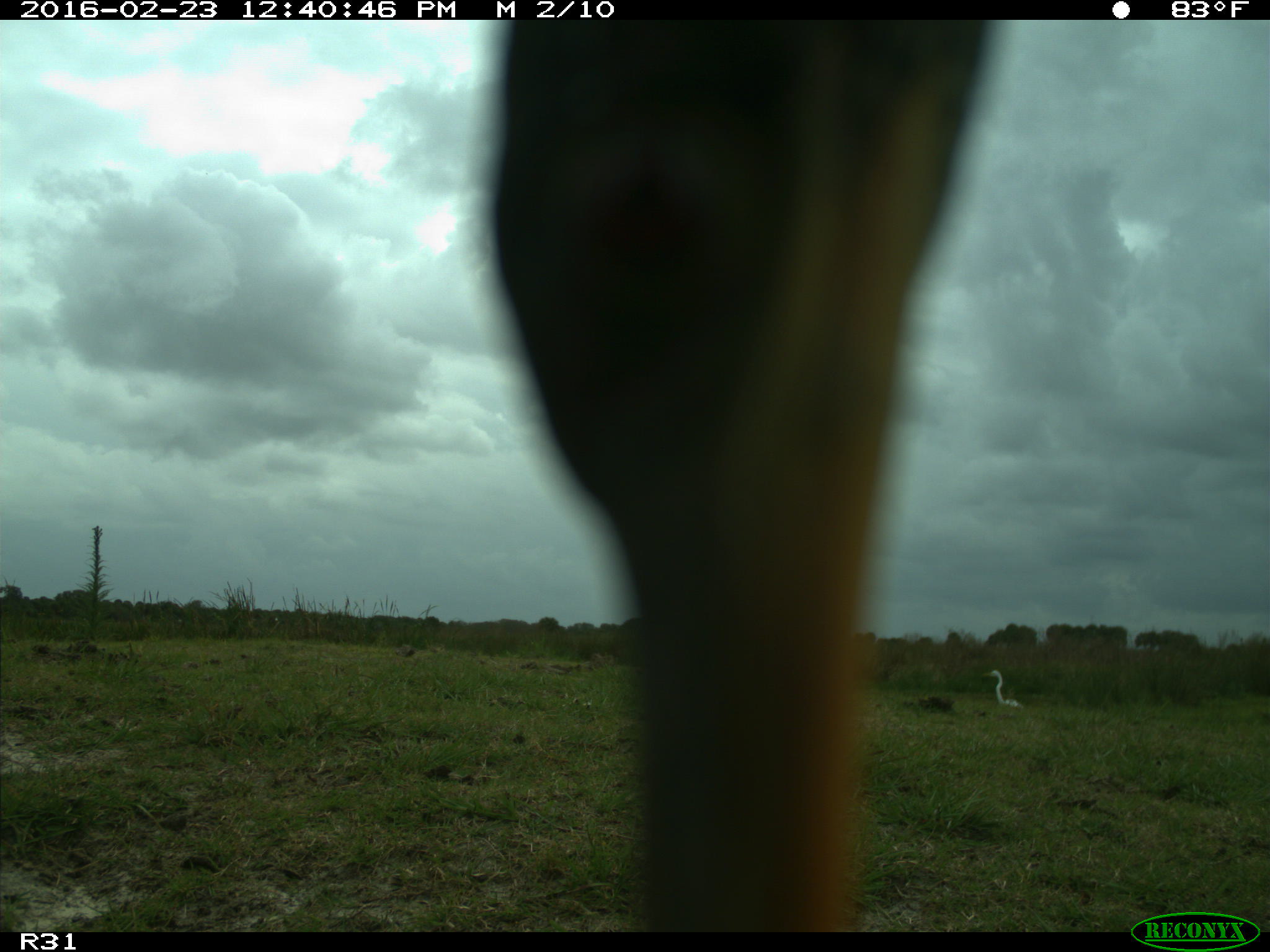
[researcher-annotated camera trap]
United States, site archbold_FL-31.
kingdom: Animalia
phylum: Chordata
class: Aves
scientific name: Aves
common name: birds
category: unidentified bird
Unidentified bird (birds) (Aves).